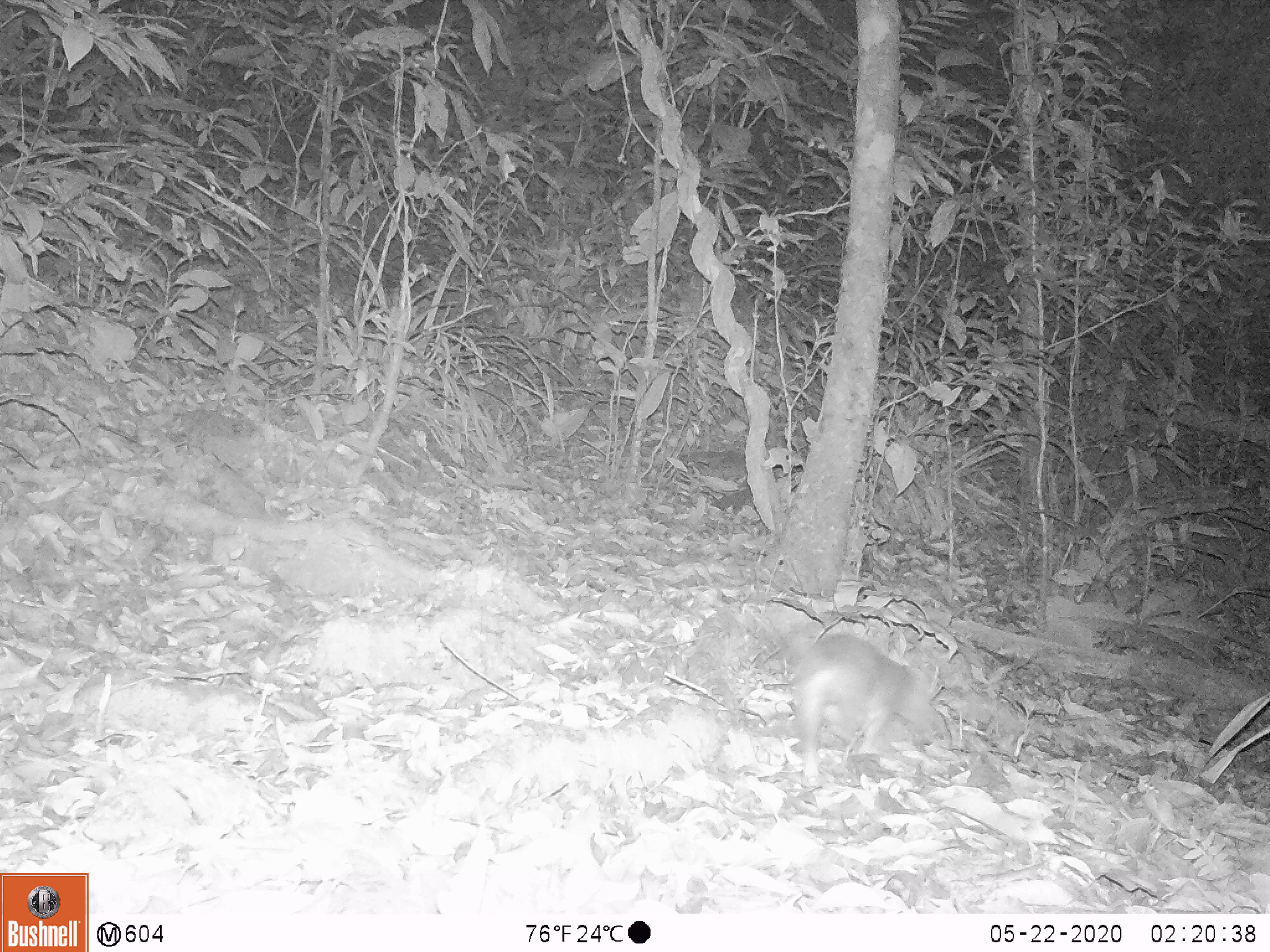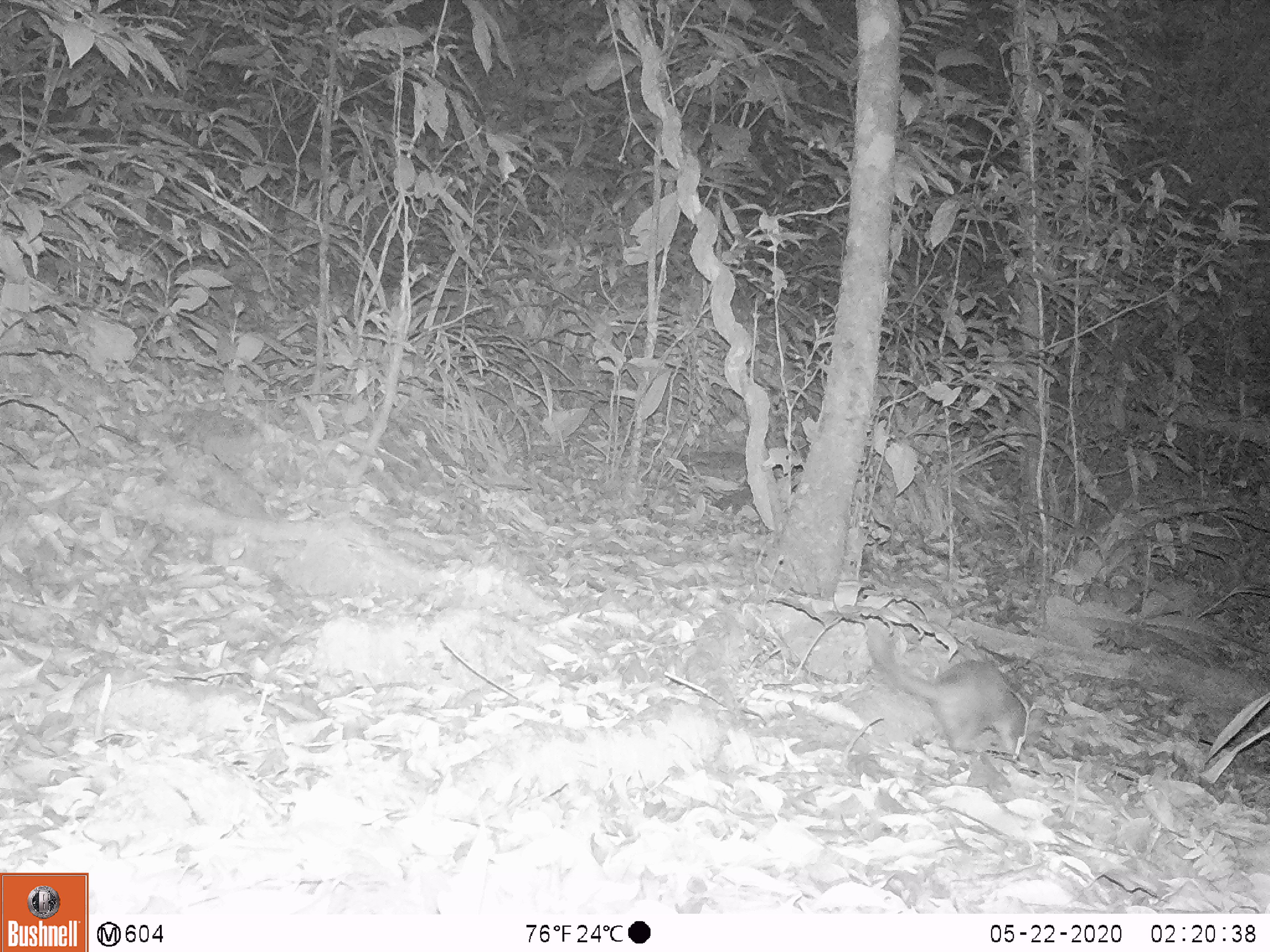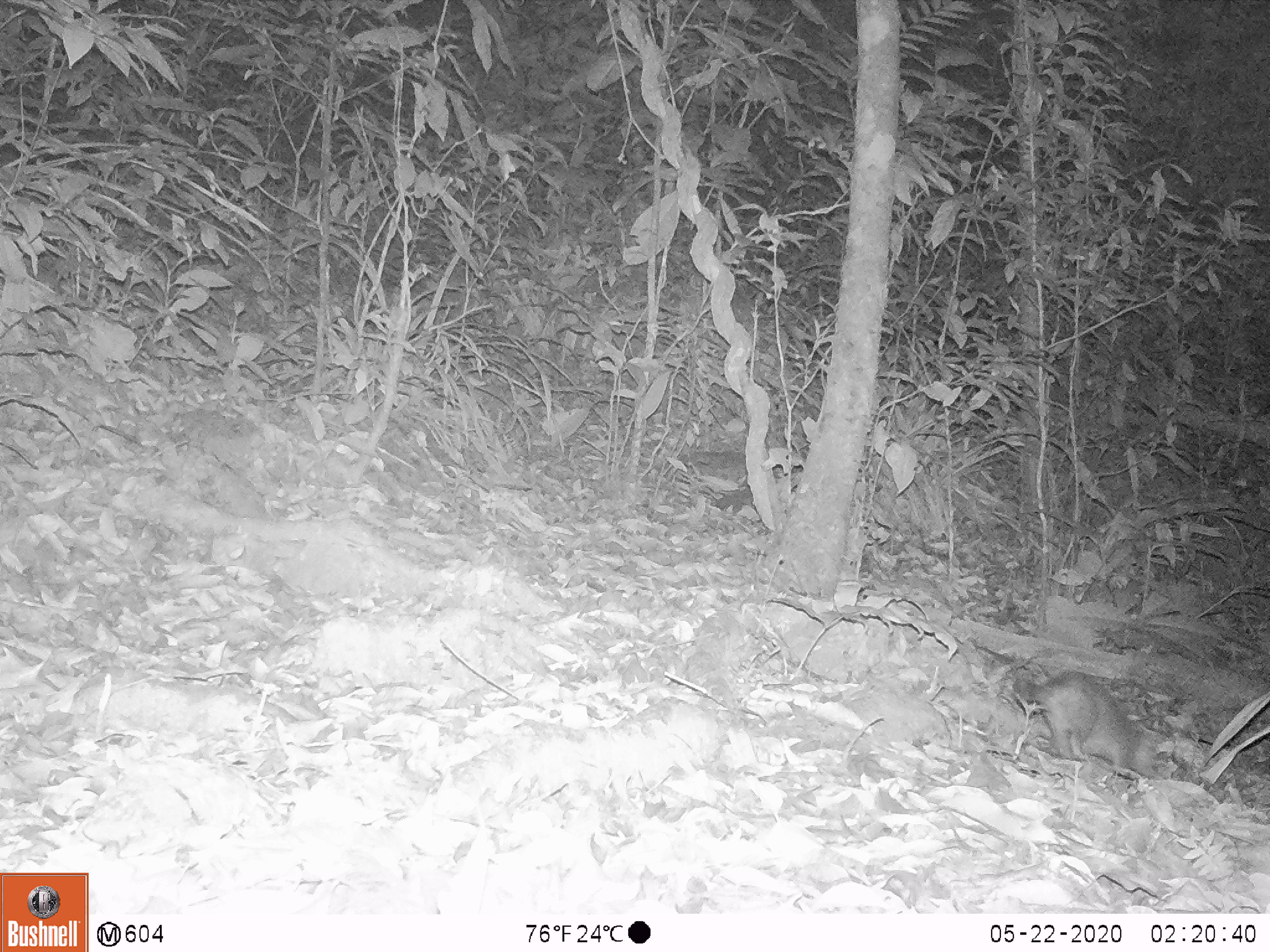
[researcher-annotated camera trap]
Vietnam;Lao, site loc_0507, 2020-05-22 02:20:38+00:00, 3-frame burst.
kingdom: Animalia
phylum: Chordata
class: Mammalia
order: Carnivora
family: Mustelidae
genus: Melogale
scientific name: Melogale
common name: ferret badger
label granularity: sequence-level